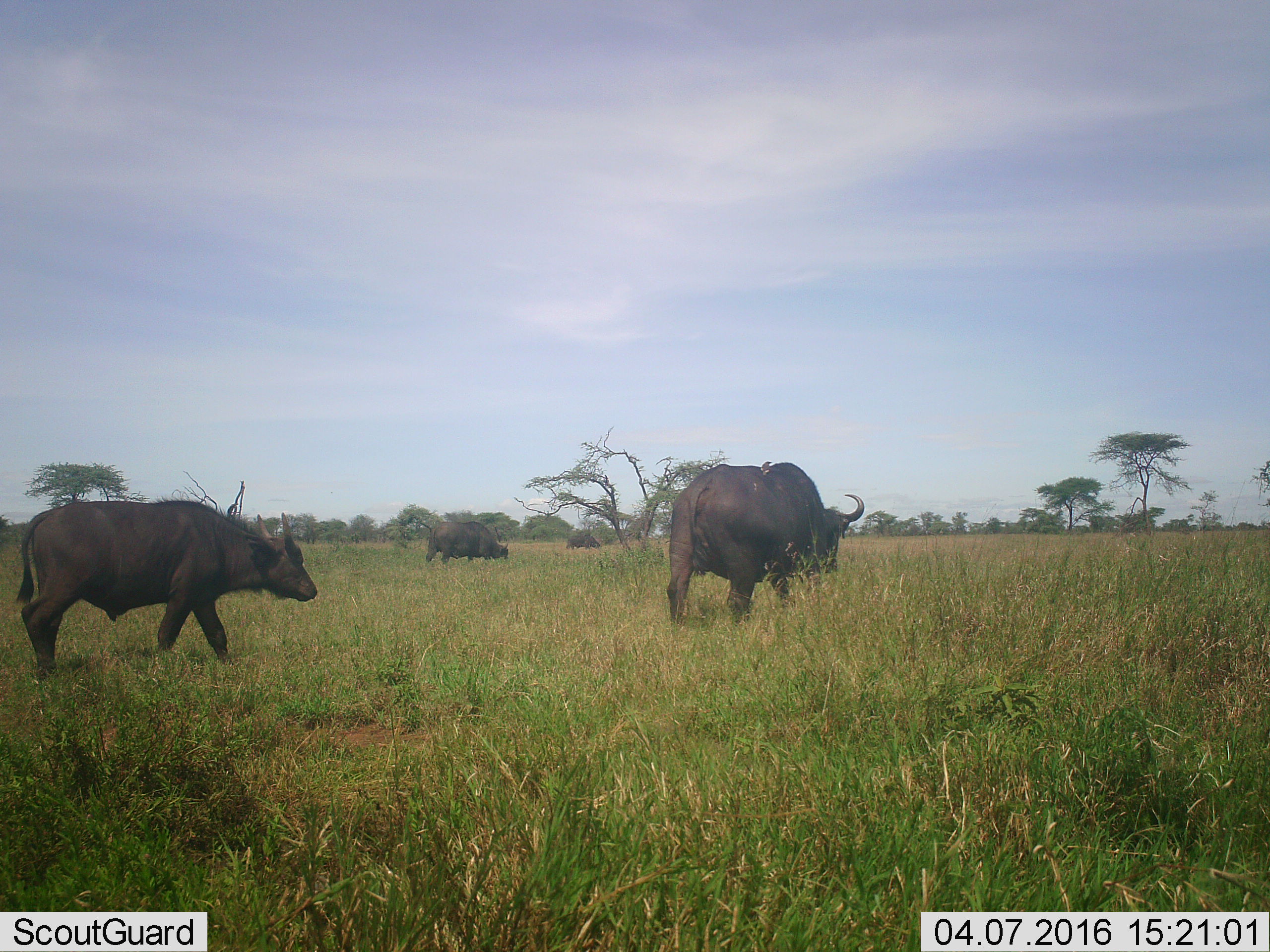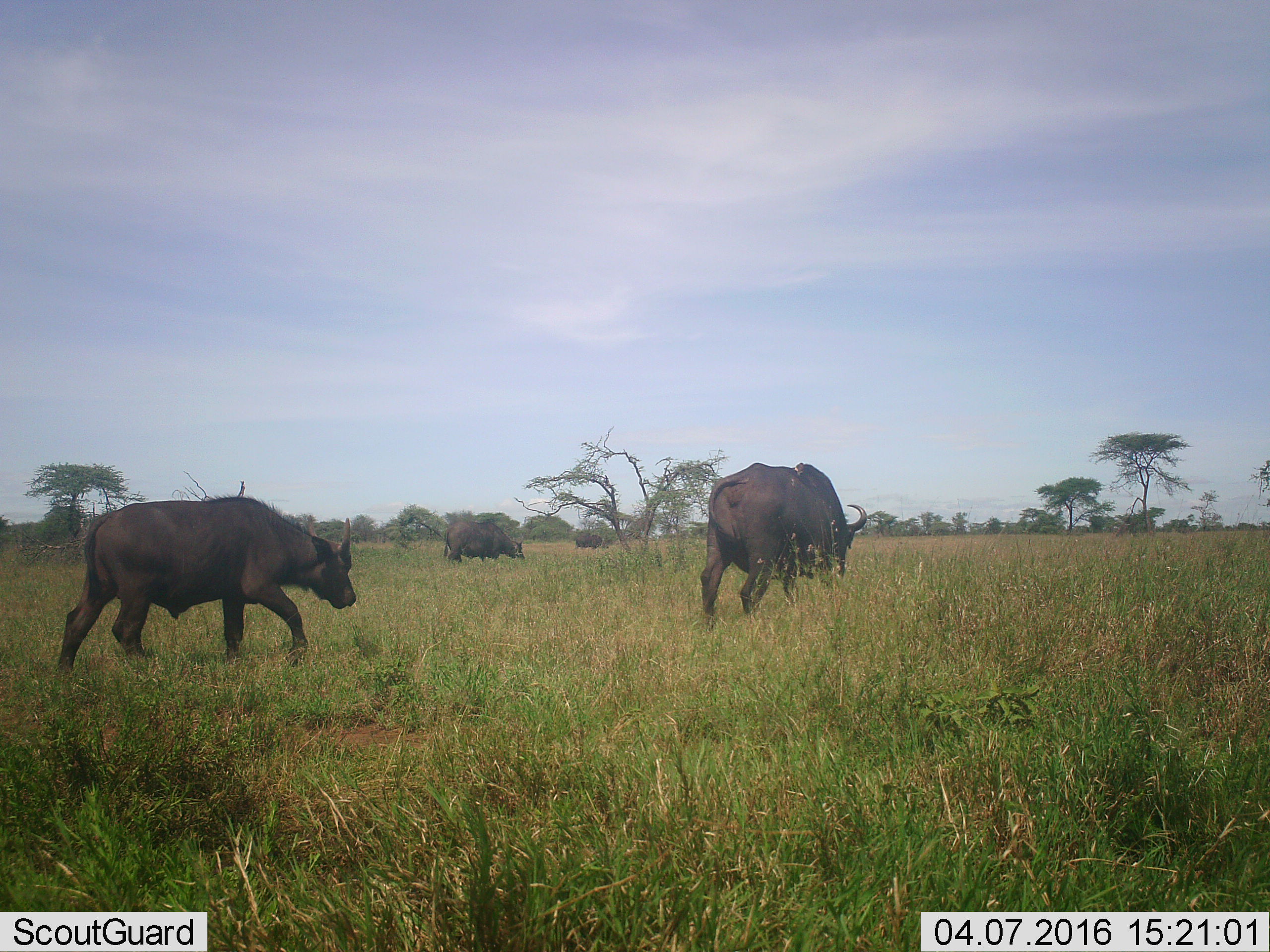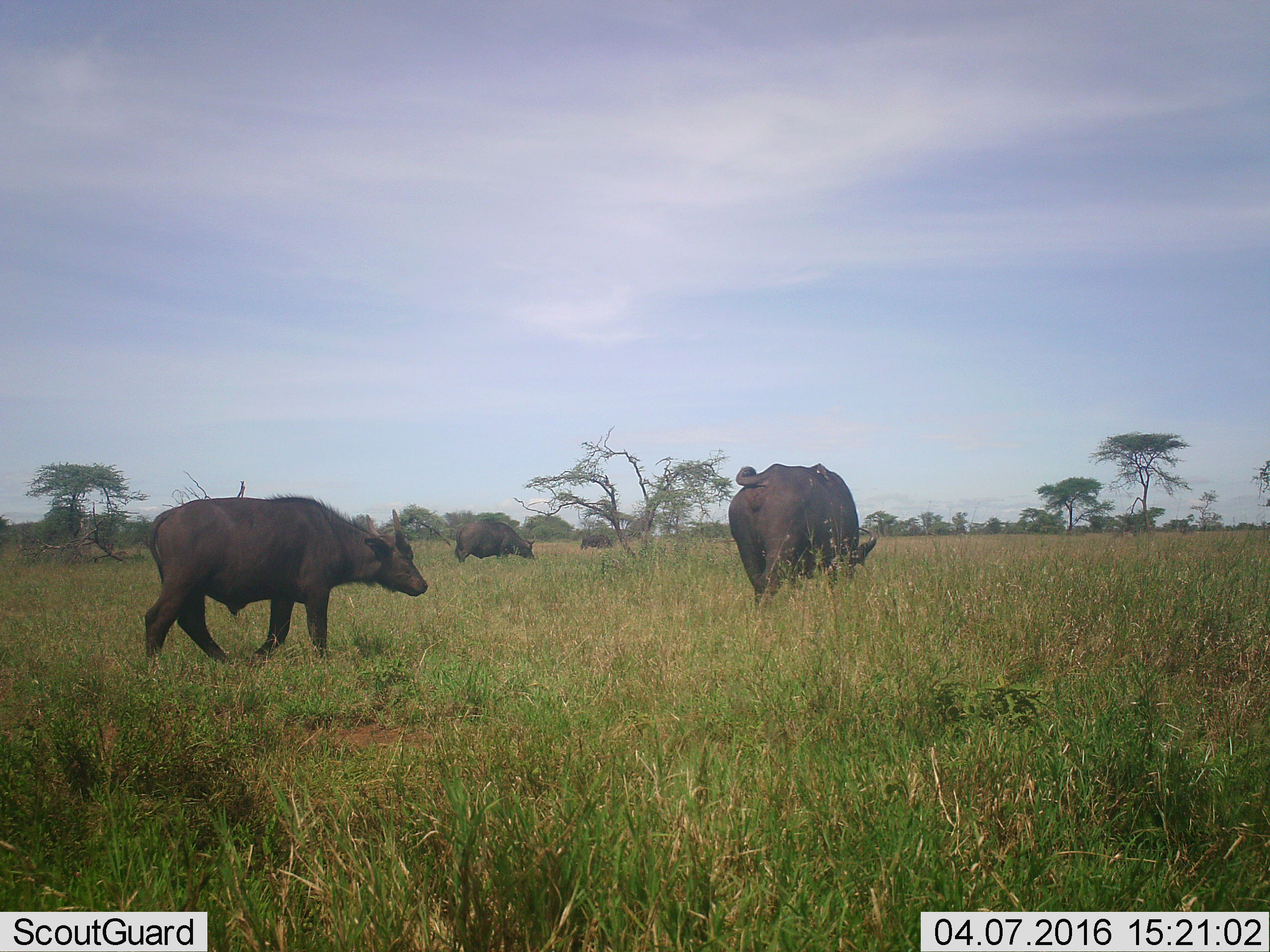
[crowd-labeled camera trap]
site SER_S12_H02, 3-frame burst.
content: unidentified animal